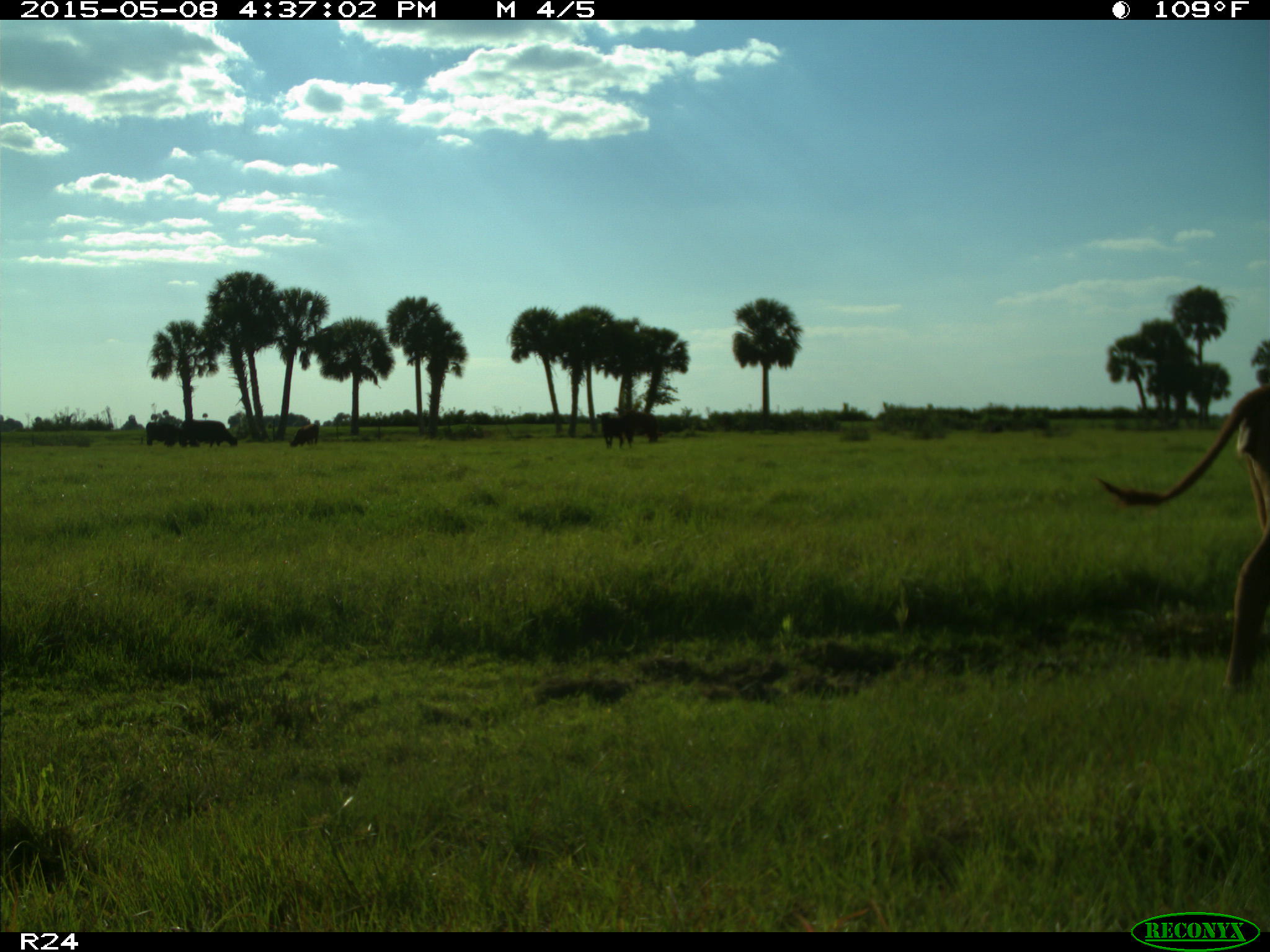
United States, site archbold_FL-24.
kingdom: Animalia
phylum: Chordata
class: Mammalia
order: Artiodactyla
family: Bovidae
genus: Bos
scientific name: Bos taurus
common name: domestic cow